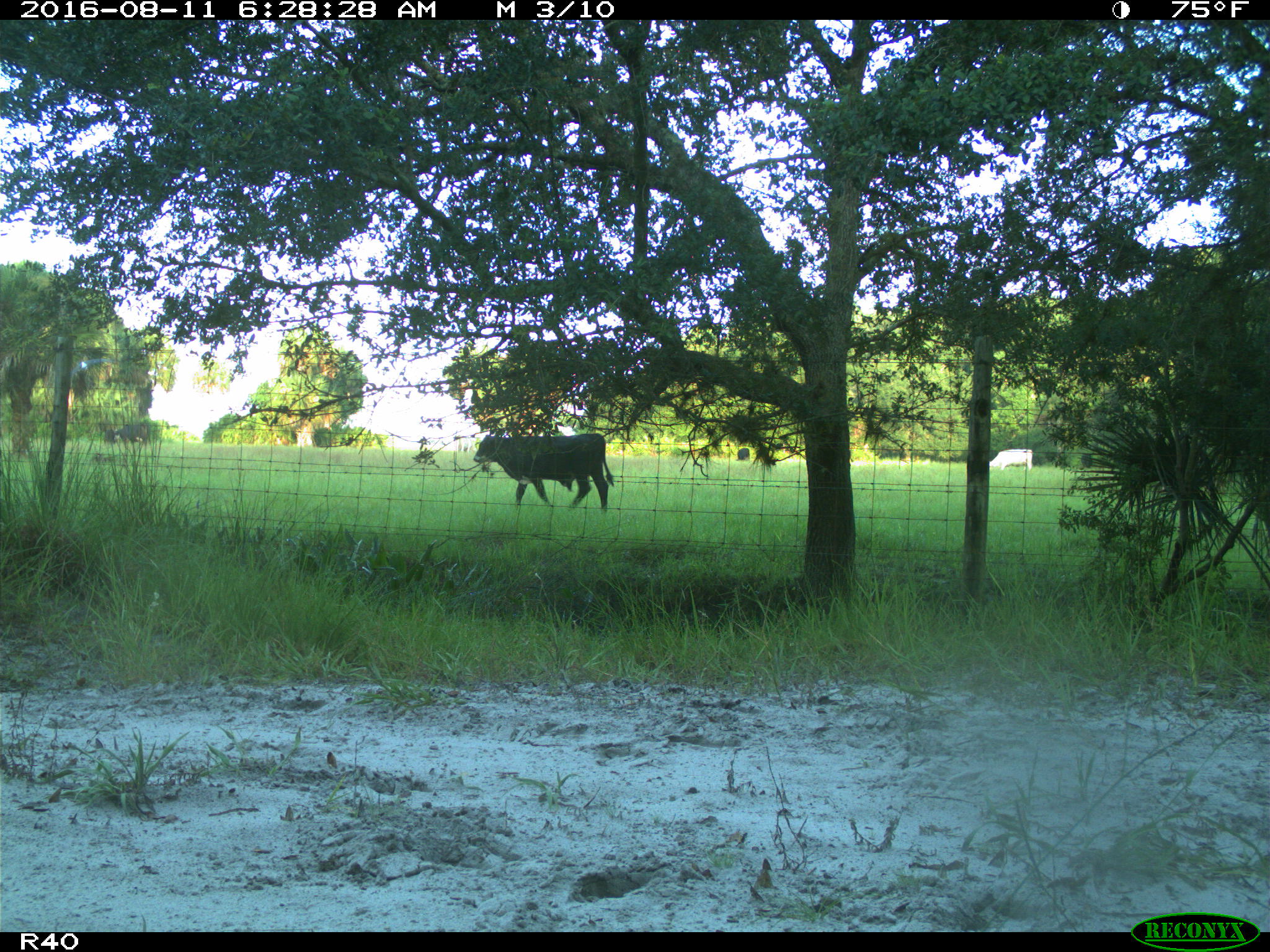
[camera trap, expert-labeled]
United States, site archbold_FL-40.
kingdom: Animalia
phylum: Chordata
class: Mammalia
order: Artiodactyla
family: Bovidae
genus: Bos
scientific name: Bos taurus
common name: domestic cow